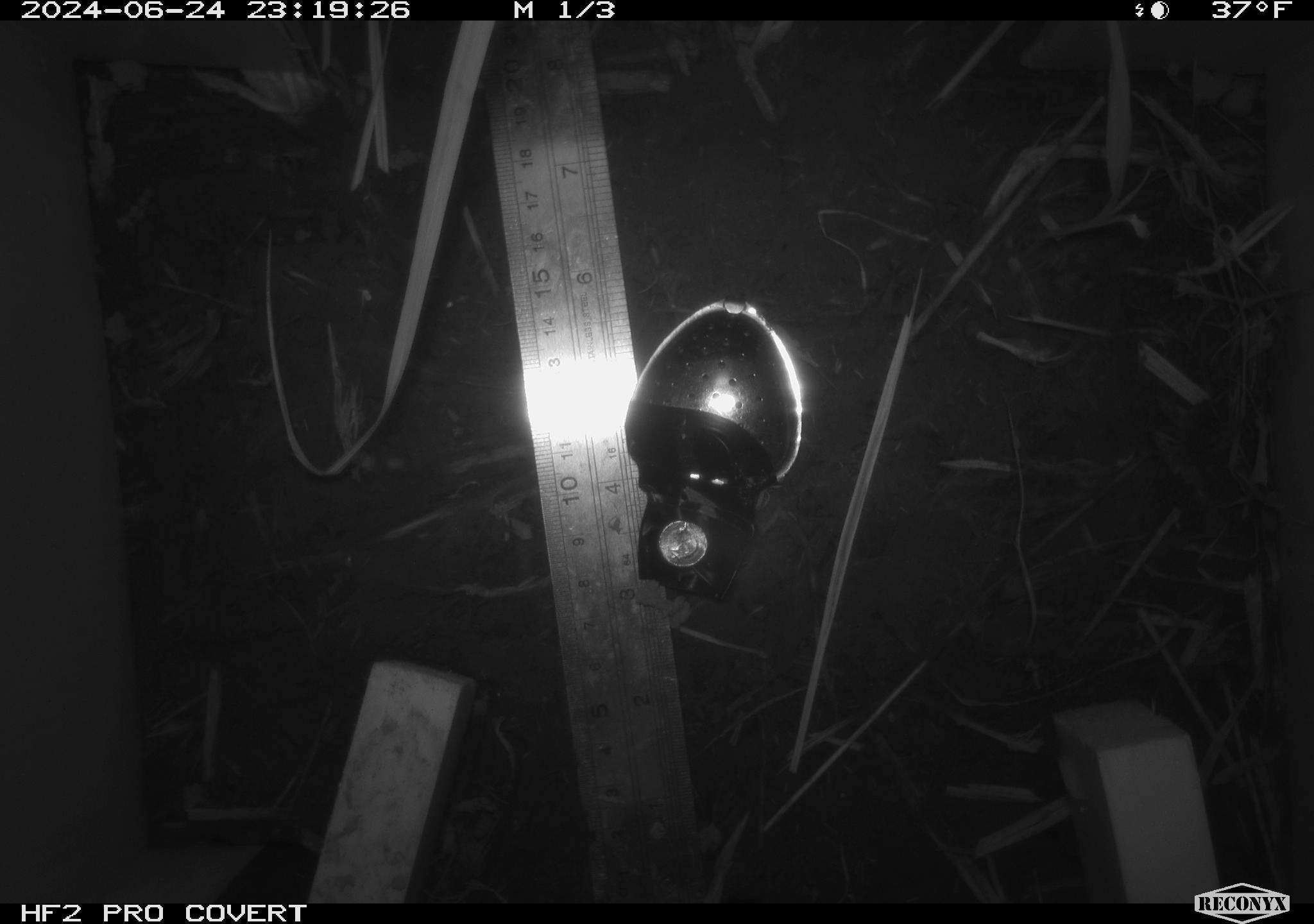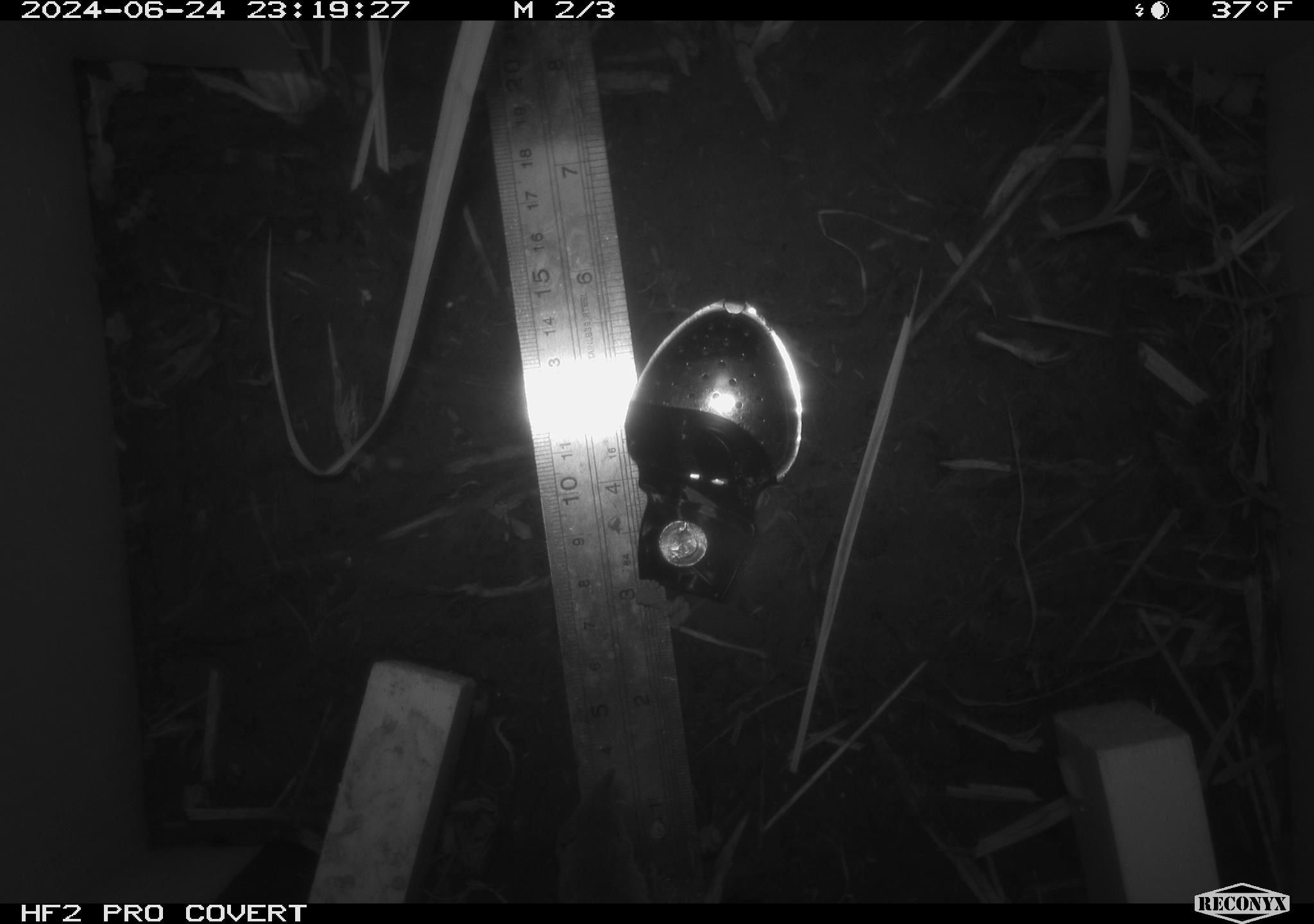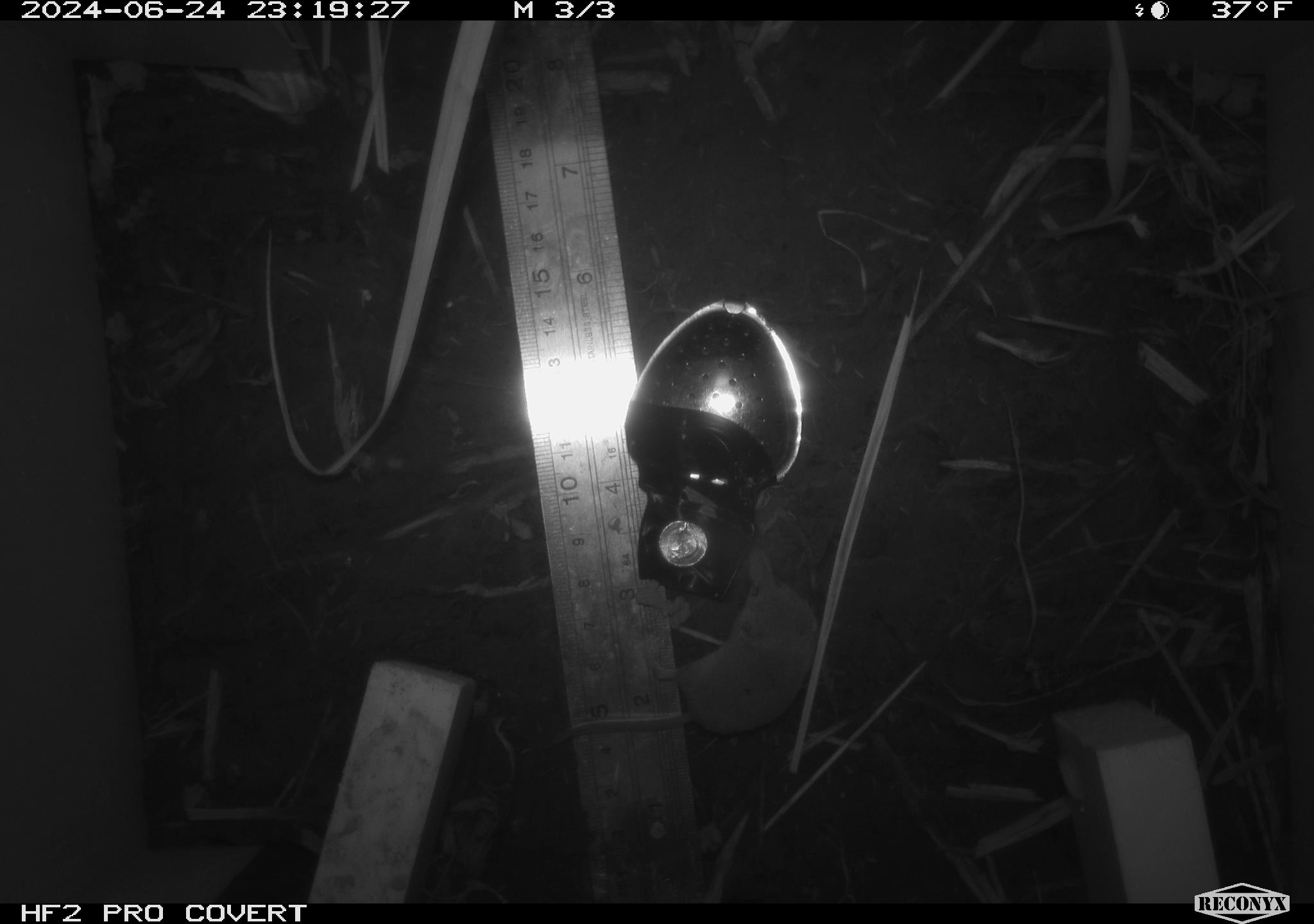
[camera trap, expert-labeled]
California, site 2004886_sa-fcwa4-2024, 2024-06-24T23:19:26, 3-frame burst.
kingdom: Animalia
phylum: Chordata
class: Mammalia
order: Eulipotyphla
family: Soricidae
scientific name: Soricidae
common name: shrews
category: soricidae family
Soricidae family (shrews) (Soricidae).